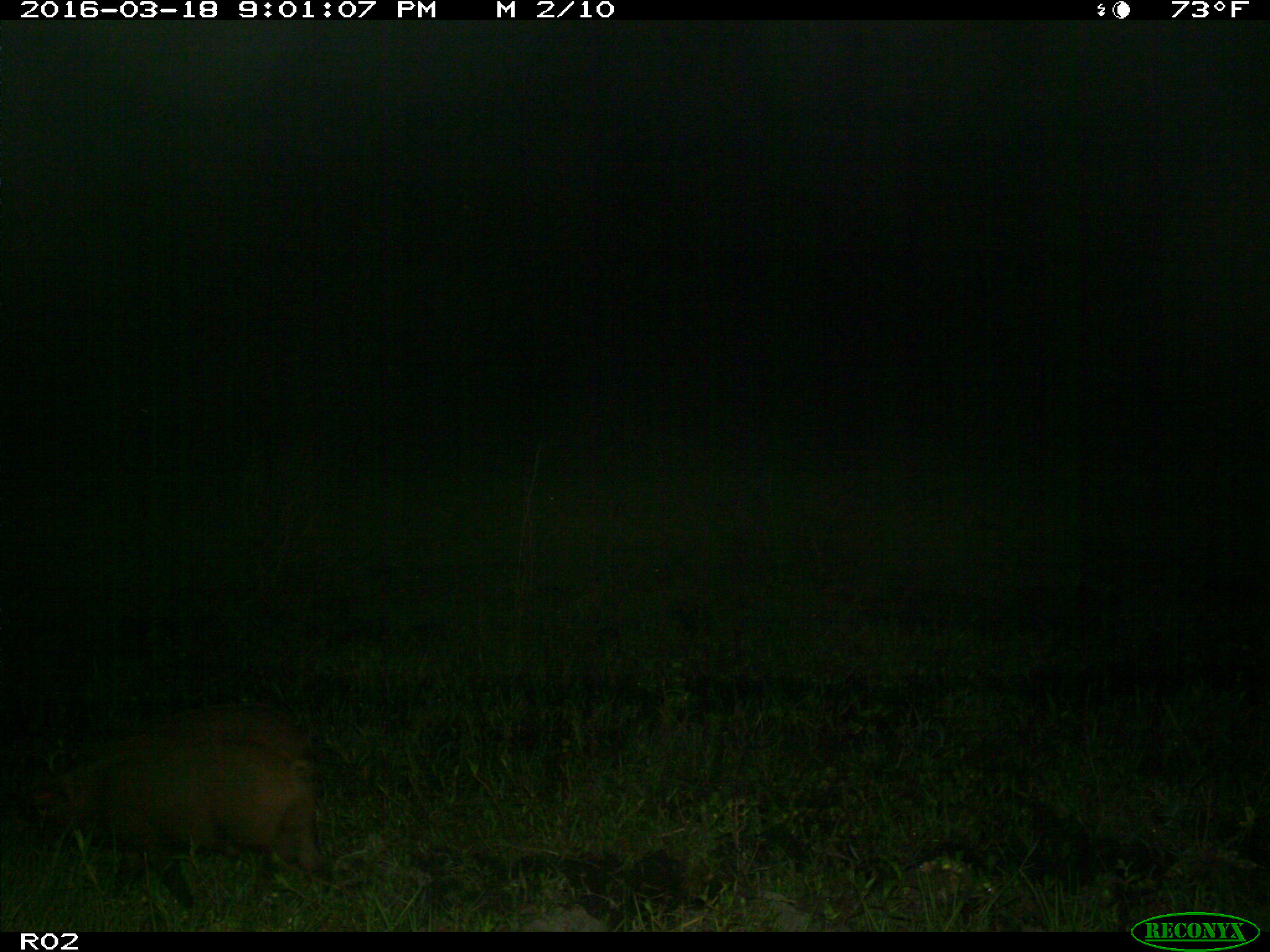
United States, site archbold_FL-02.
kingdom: Animalia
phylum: Chordata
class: Mammalia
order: Artiodactyla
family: Suidae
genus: Sus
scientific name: Sus scrofa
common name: wild boar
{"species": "Sus scrofa (wild boar)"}